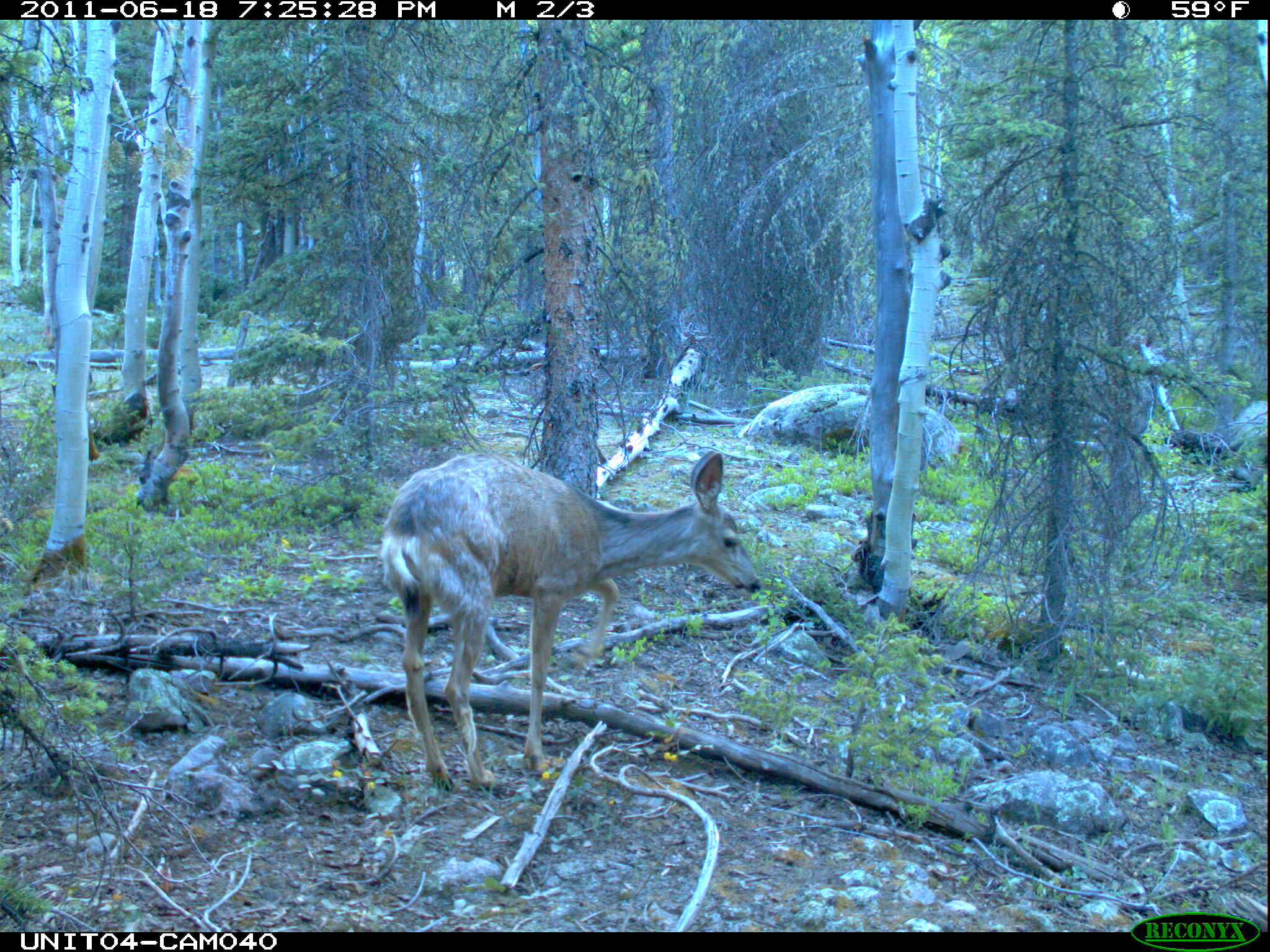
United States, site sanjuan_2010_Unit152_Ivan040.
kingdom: Animalia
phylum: Chordata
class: Mammalia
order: Artiodactyla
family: Cervidae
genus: Odocoileus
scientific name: Odocoileus hemionus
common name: mule deer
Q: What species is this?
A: Odocoileus hemionus (mule deer).